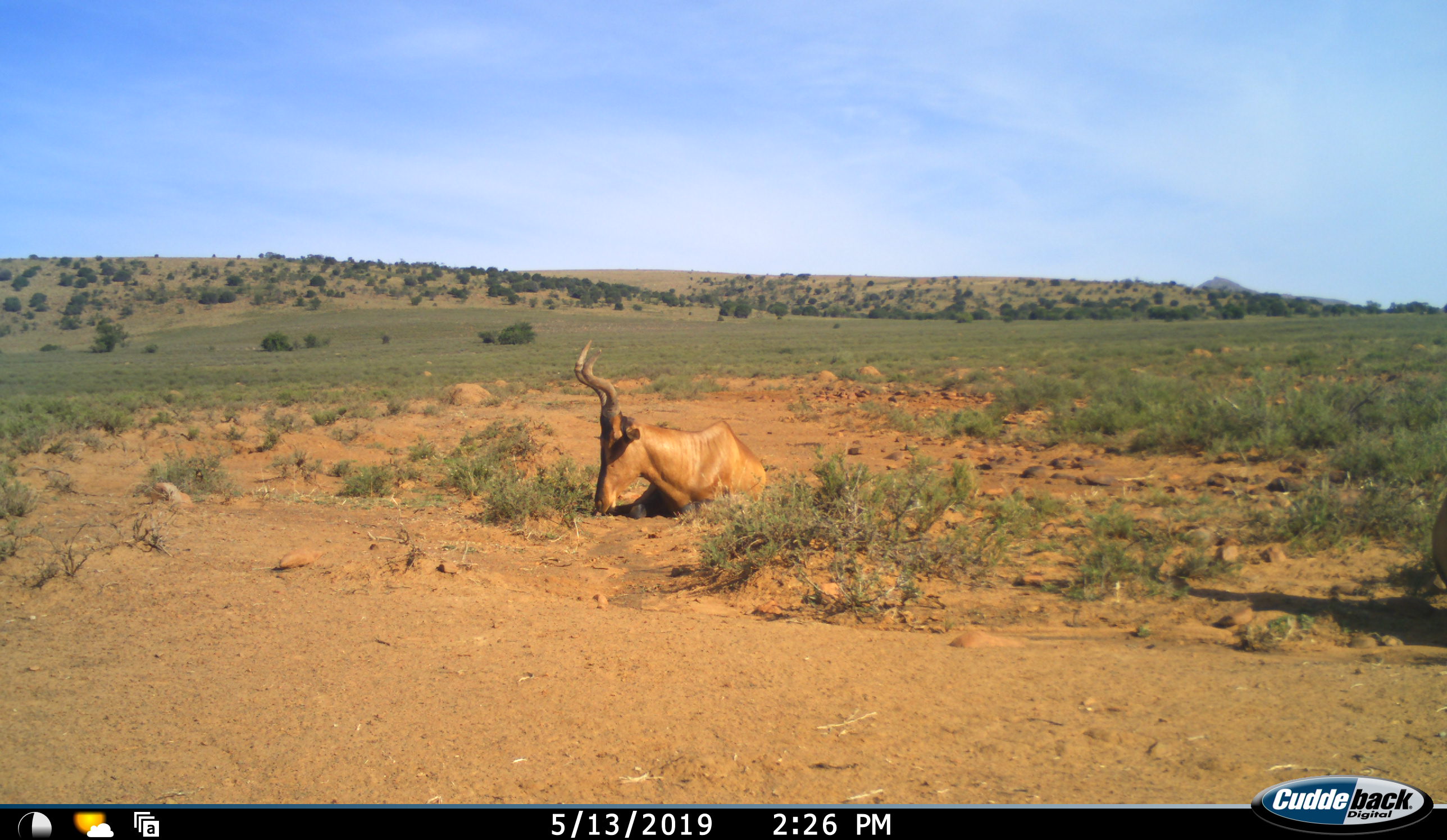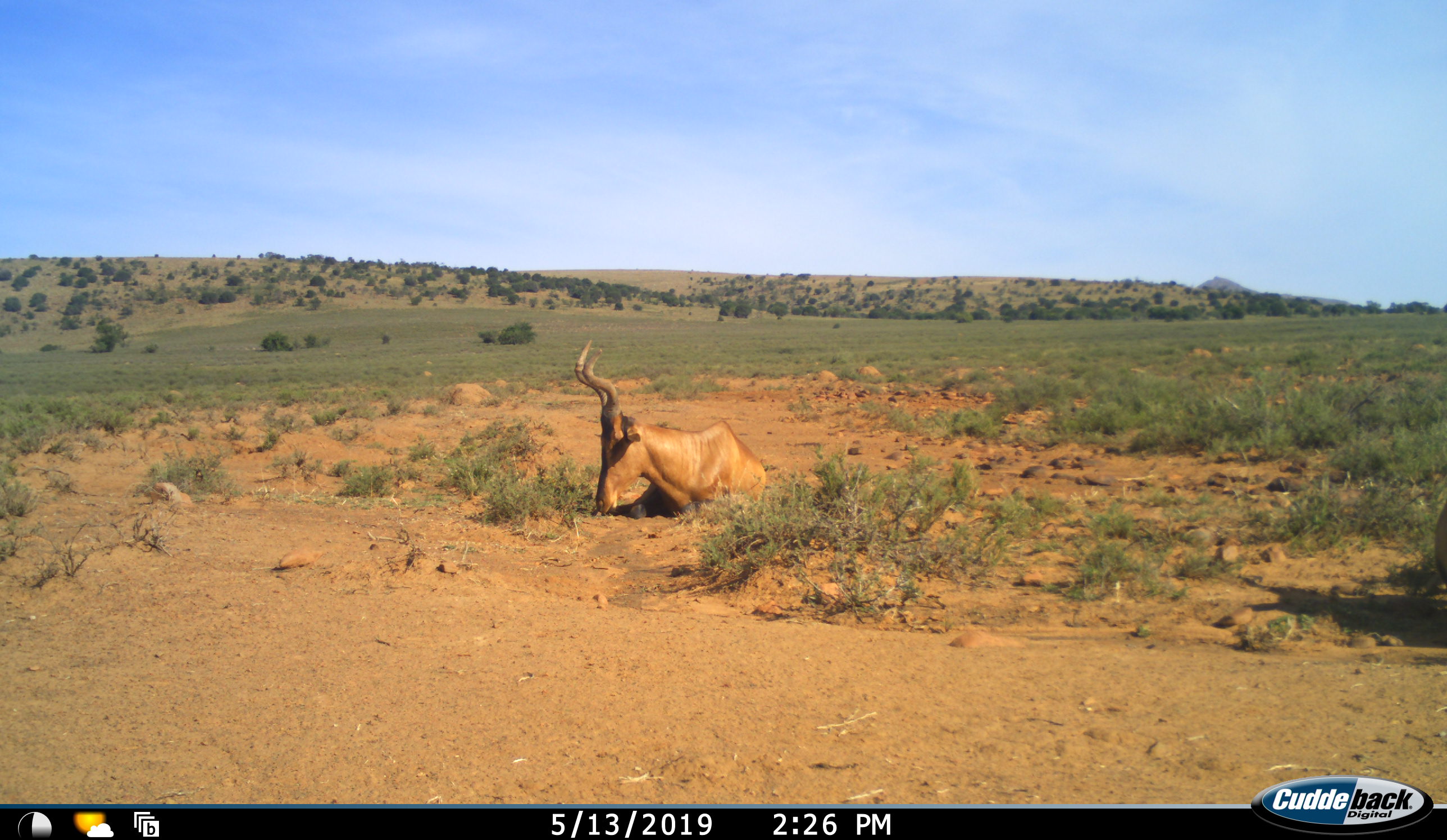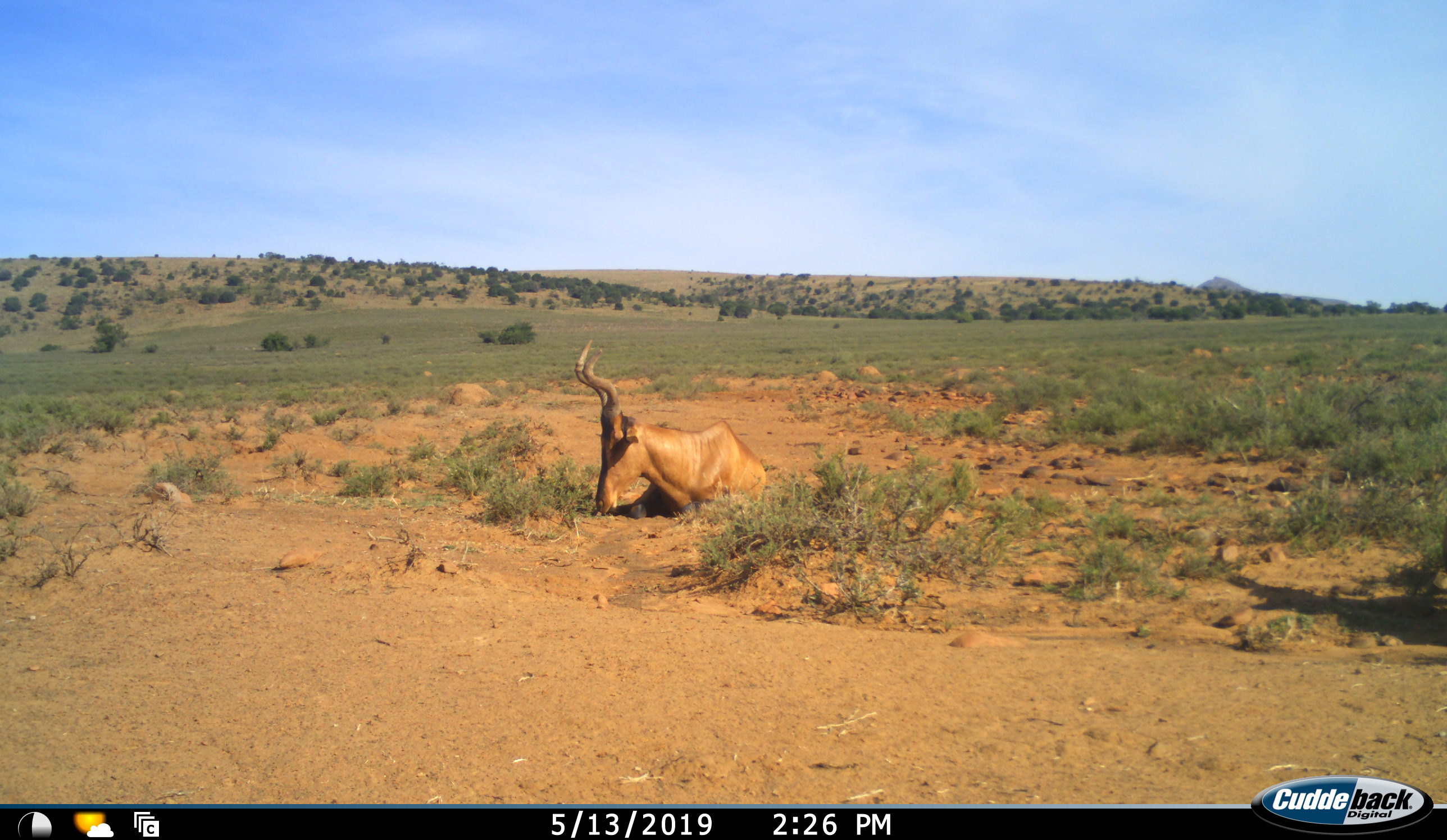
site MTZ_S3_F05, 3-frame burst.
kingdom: Animalia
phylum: Chordata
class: Mammalia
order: Artiodactyla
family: Bovidae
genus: Alcelaphus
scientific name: Alcelaphus buselaphus caama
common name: red hartebeest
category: hartebeestred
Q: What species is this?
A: Hartebeestred (red hartebeest) (Alcelaphus buselaphus caama).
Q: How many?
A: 1.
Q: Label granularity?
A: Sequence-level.